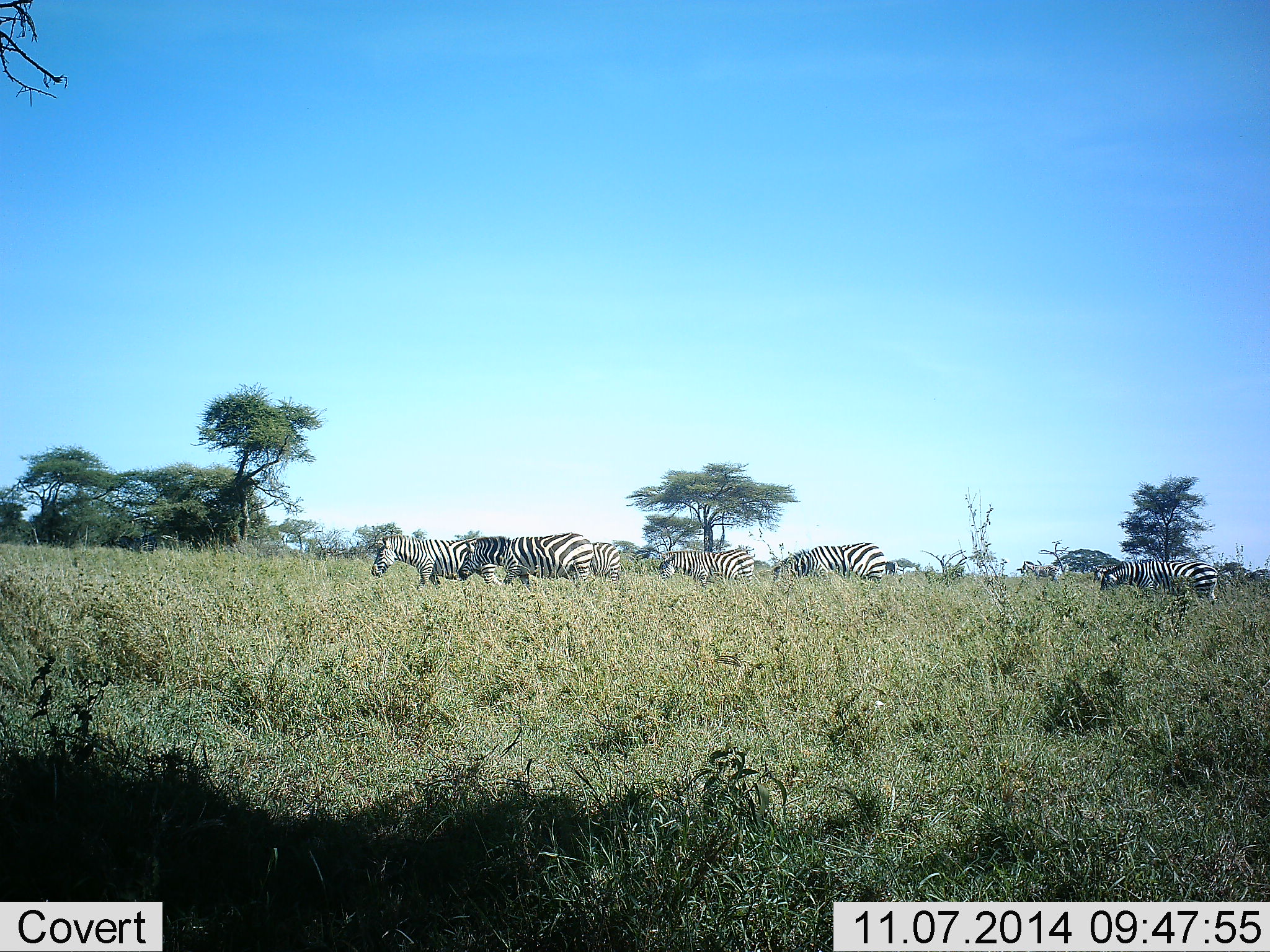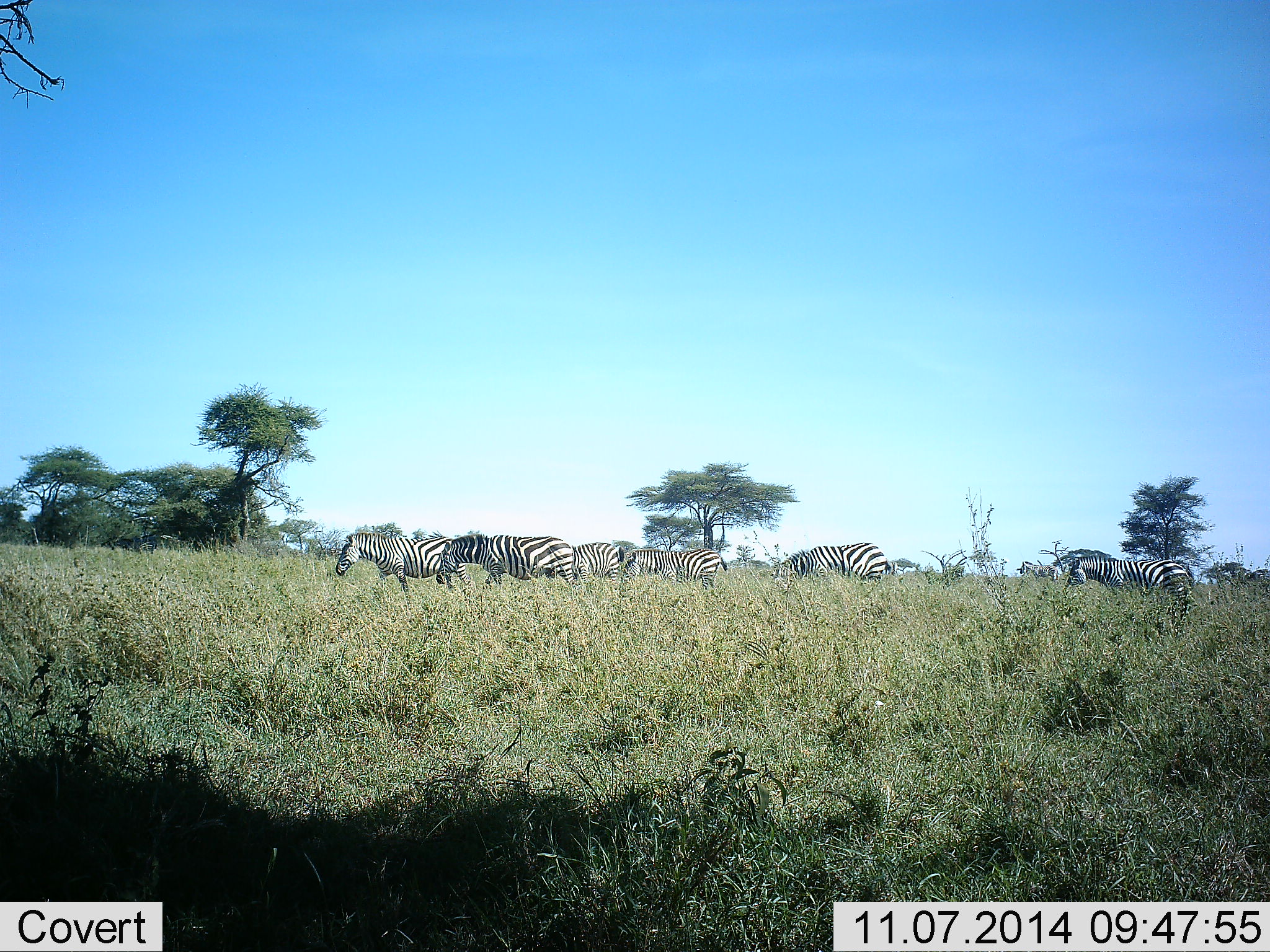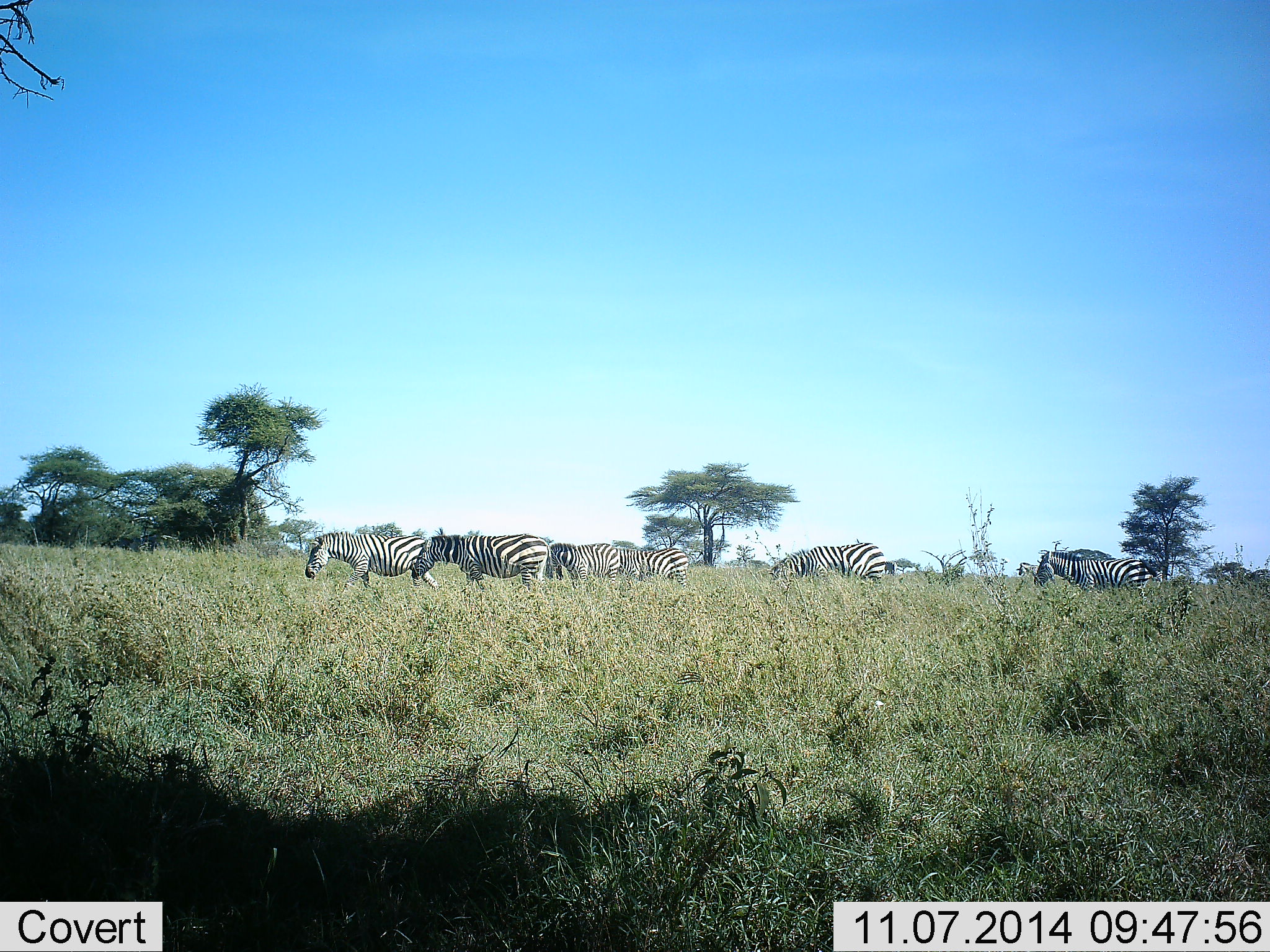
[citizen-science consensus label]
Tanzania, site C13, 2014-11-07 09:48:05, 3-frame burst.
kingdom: Animalia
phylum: Chordata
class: Mammalia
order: Perissodactyla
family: Equidae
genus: Equus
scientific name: Equus quagga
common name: plains zebra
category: zebra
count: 8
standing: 40%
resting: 0%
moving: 100%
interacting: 10%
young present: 0%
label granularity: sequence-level